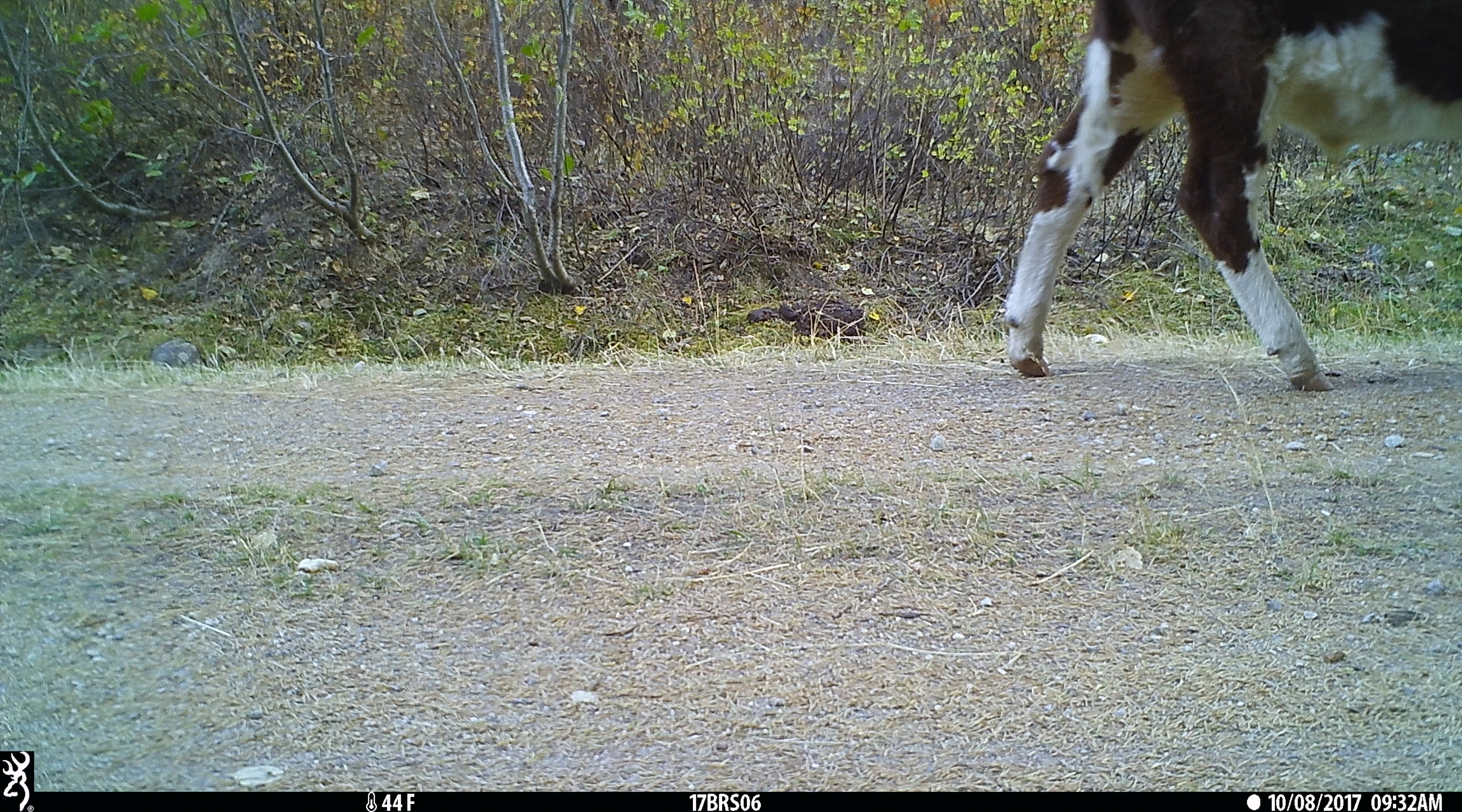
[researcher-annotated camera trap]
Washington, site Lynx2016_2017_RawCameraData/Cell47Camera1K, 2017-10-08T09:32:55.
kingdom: Animalia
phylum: Chordata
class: Mammalia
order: Artiodactyla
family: Bovidae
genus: Bos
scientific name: Bos taurus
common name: domestic cattle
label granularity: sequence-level